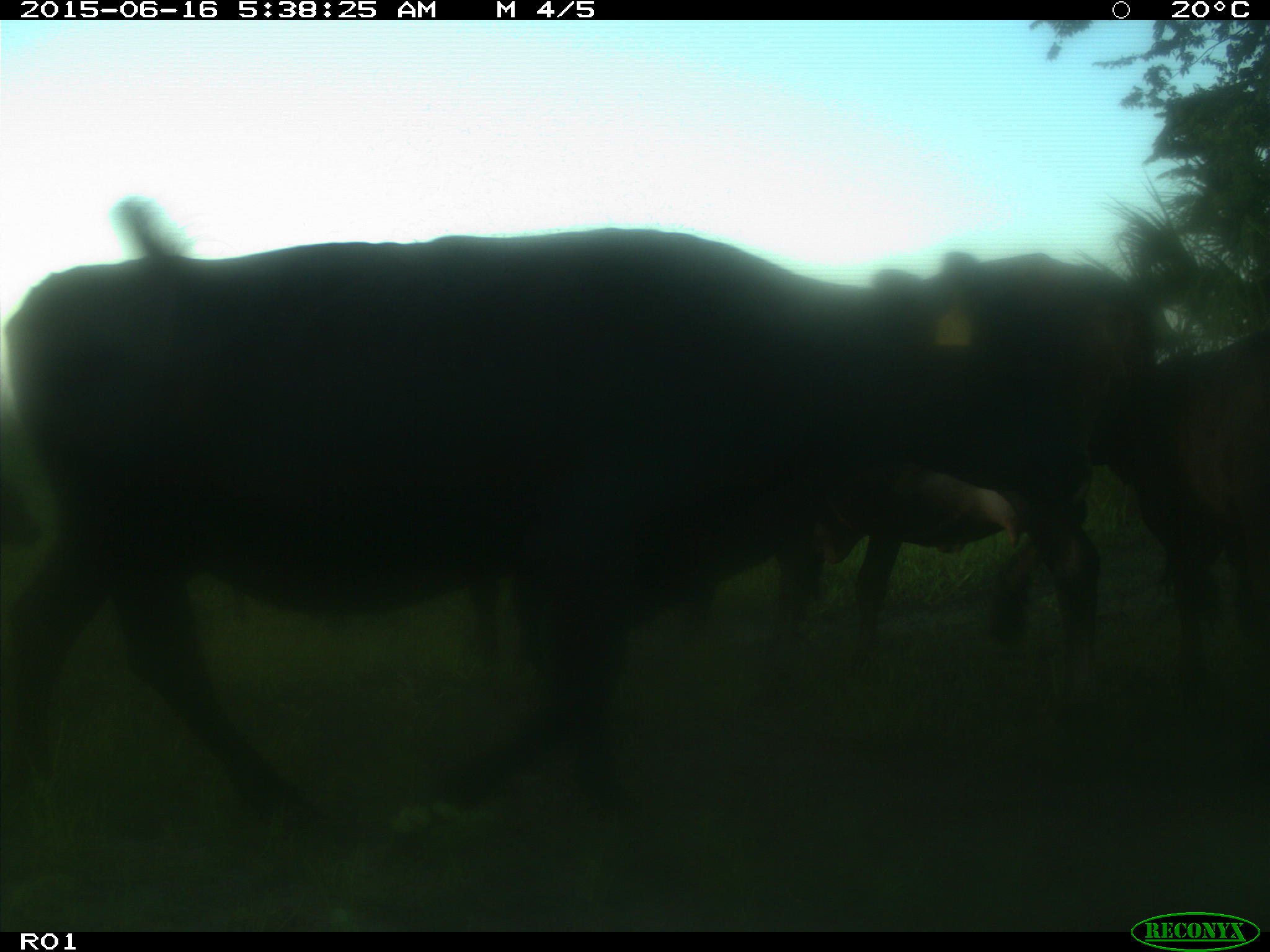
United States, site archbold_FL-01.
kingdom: Animalia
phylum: Chordata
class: Mammalia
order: Artiodactyla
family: Bovidae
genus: Bos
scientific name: Bos taurus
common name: domestic cow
Bos taurus (domestic cow).